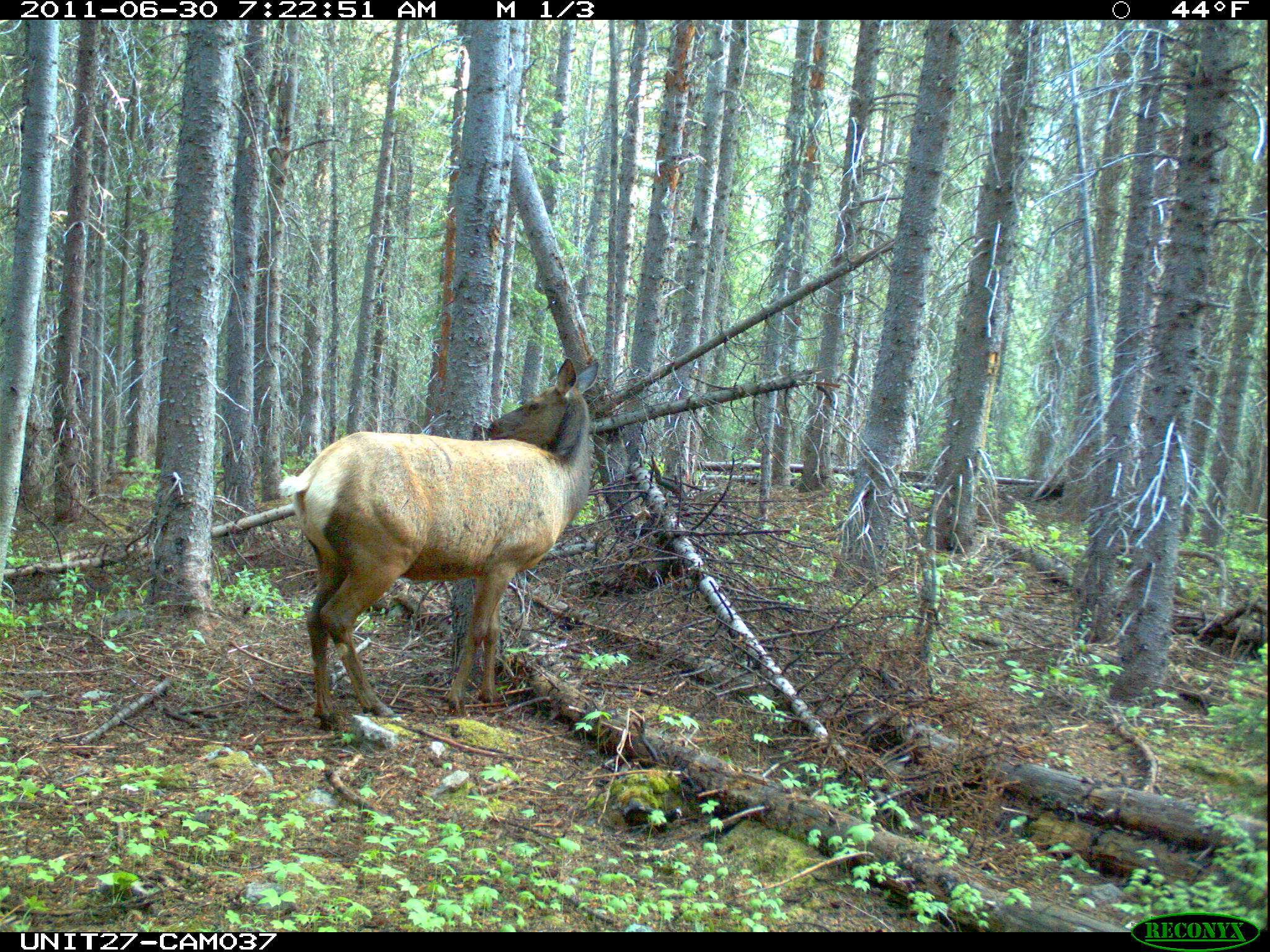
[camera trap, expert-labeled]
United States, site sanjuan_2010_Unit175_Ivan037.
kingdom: Animalia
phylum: Chordata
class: Mammalia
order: Artiodactyla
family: Cervidae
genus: Cervus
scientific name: Cervus elaphus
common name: red deer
Cervus elaphus (red deer).